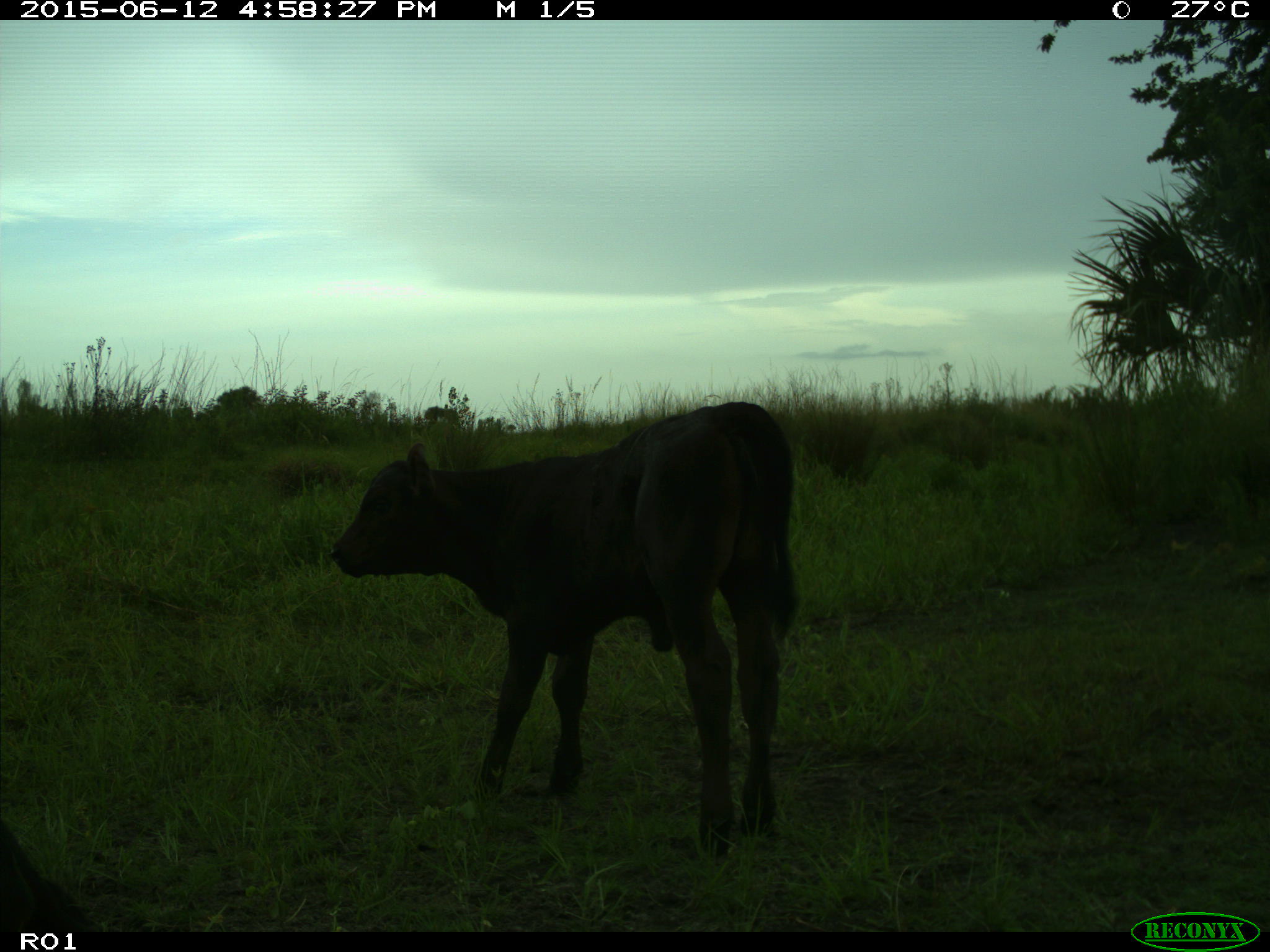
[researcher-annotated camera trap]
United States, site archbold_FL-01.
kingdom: Animalia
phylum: Chordata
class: Mammalia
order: Artiodactyla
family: Bovidae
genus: Bos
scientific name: Bos taurus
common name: domestic cow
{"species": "Bos taurus (domestic cow)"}